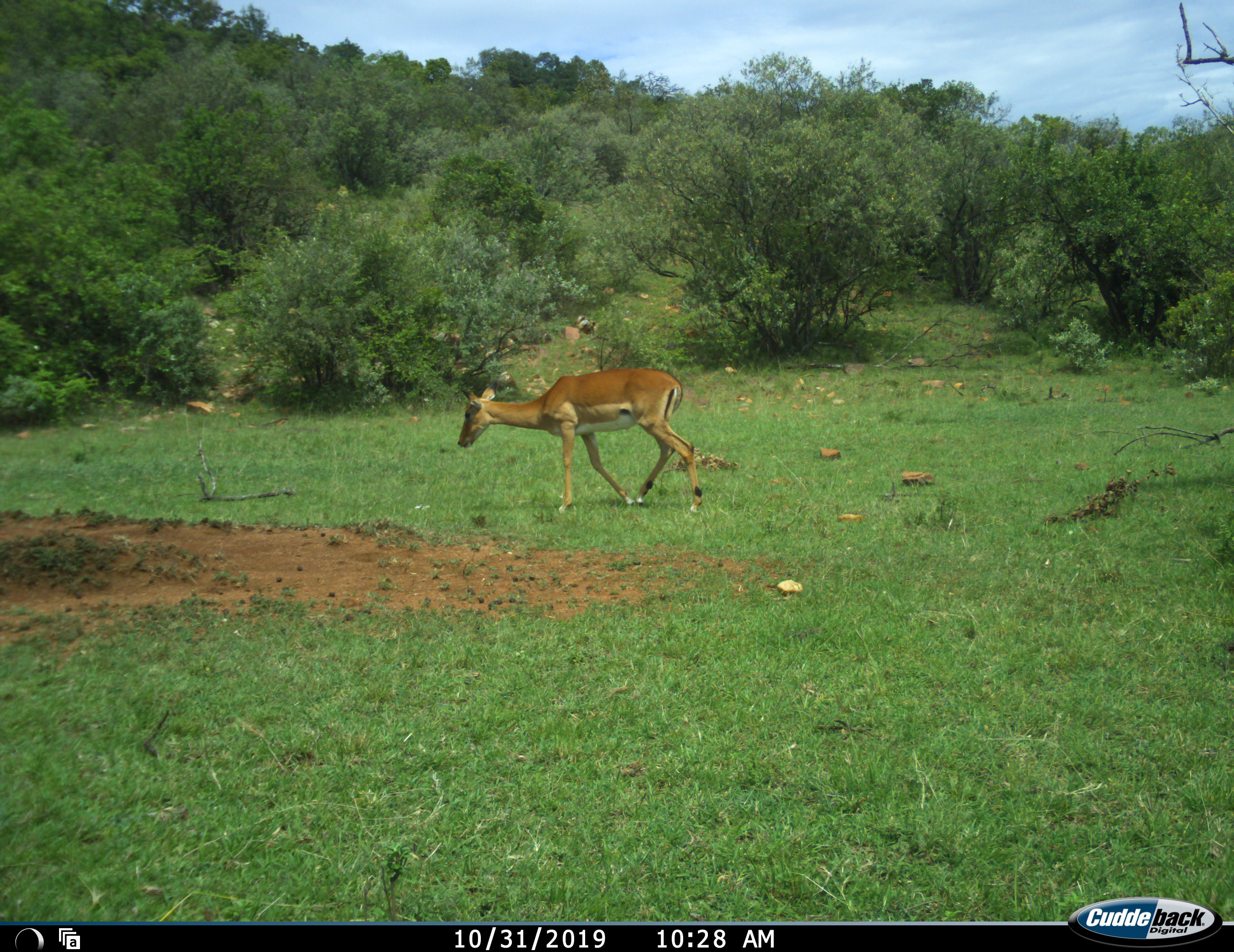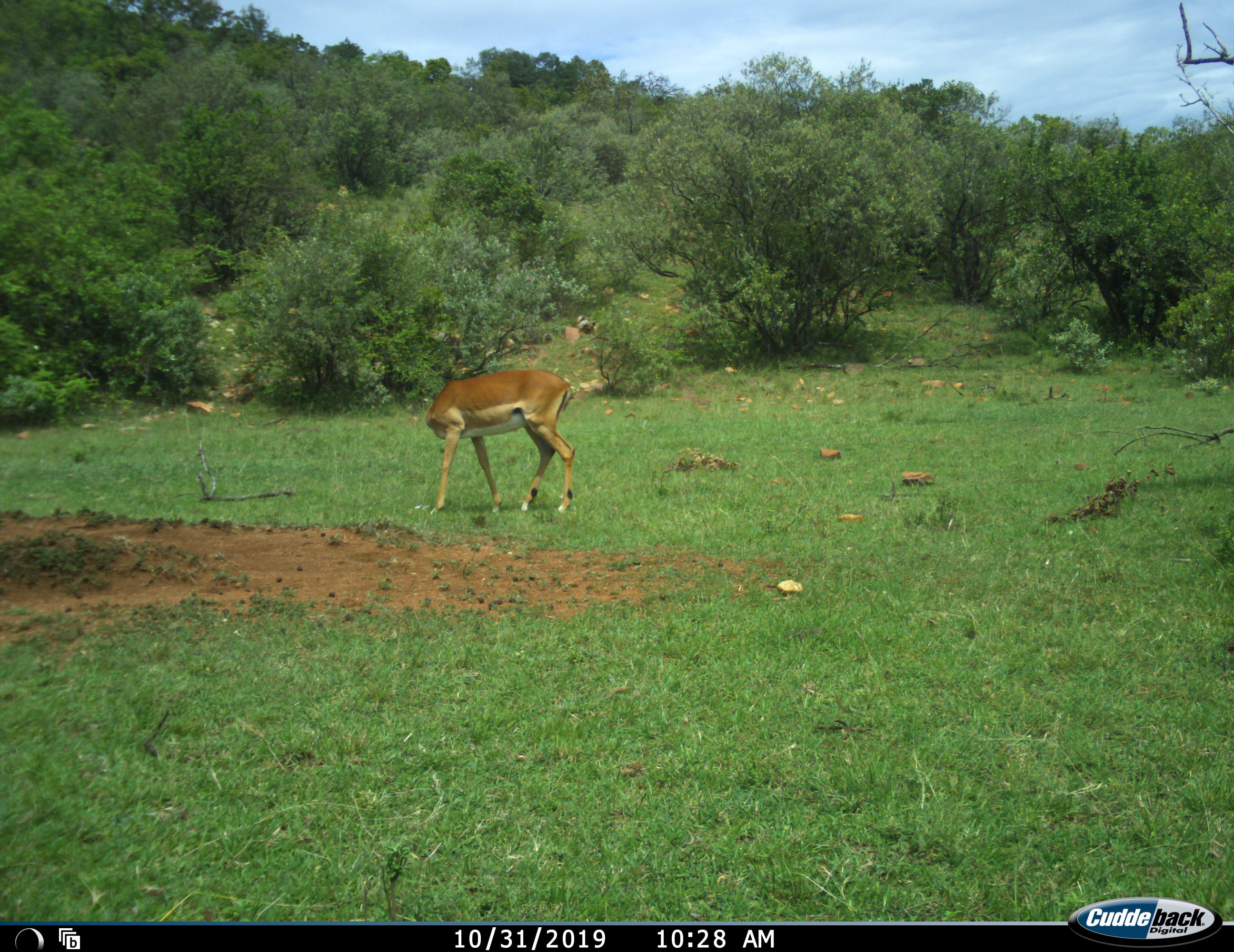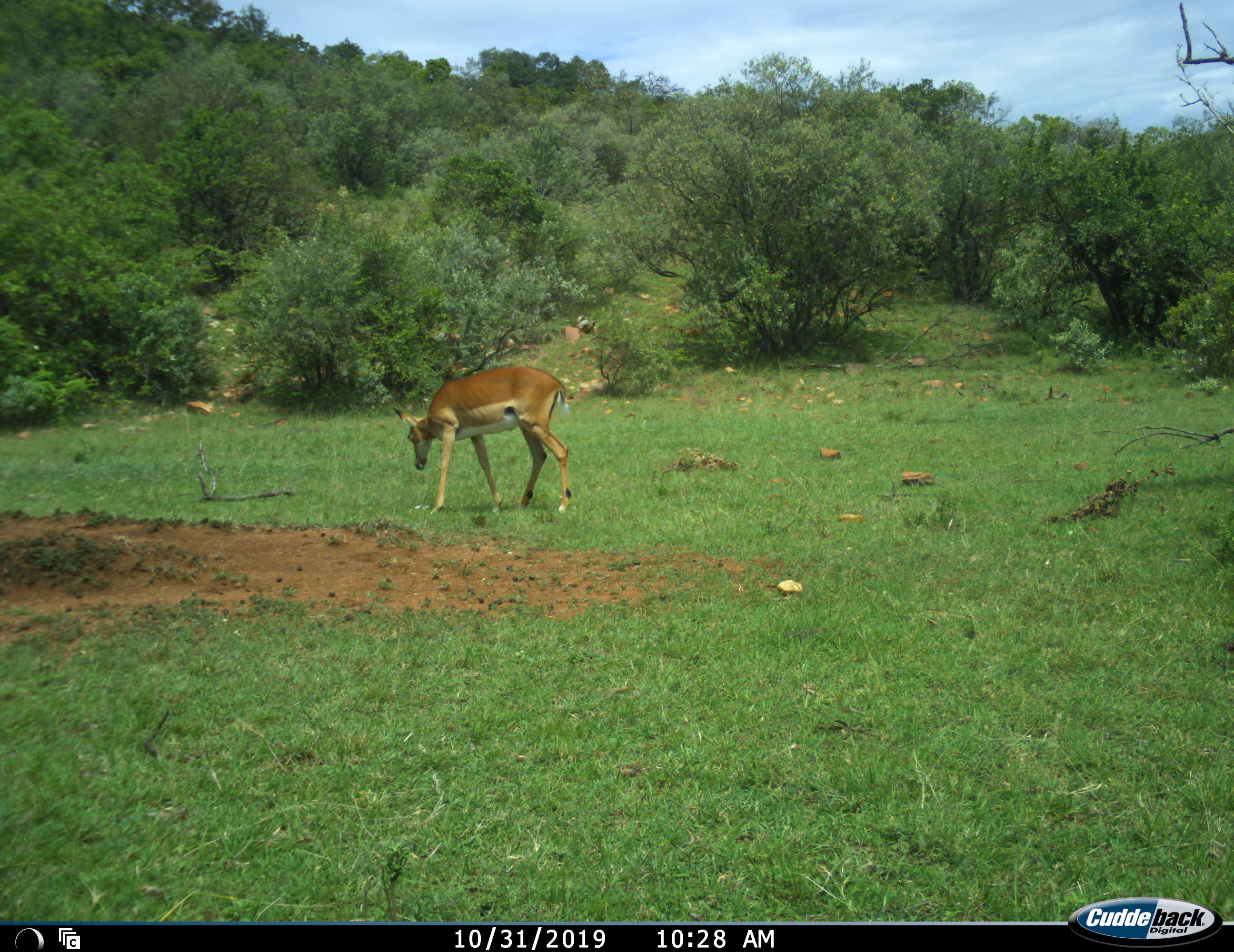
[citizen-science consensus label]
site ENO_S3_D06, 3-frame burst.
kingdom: Animalia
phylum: Chordata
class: Mammalia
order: Artiodactyla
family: Bovidae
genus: Aepyceros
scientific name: Aepyceros melampus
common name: impala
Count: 1.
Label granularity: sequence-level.